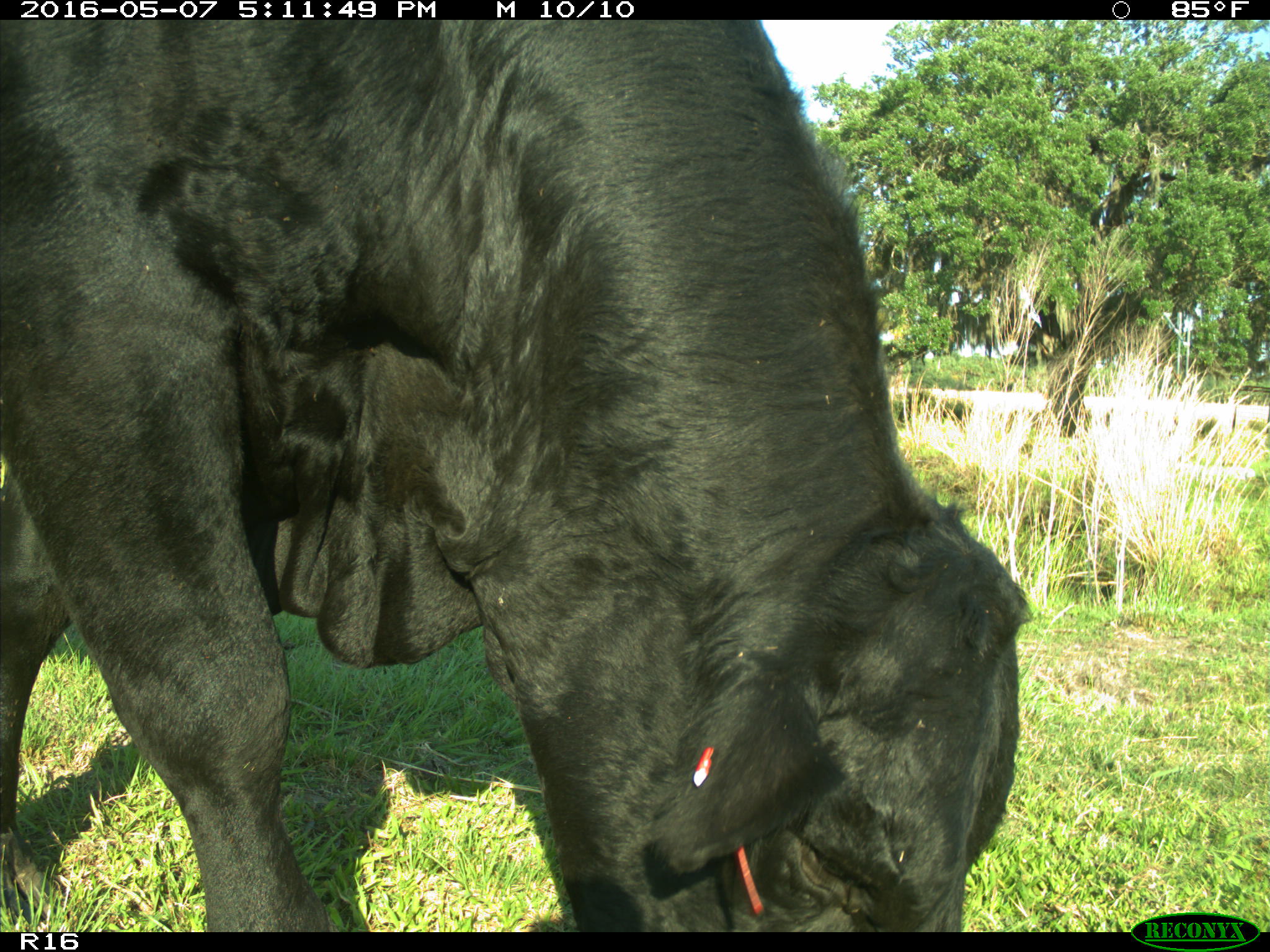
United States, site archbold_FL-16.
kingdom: Animalia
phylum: Chordata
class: Mammalia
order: Artiodactyla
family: Bovidae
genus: Bos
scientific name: Bos taurus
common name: domestic cow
Bos taurus (domestic cow).